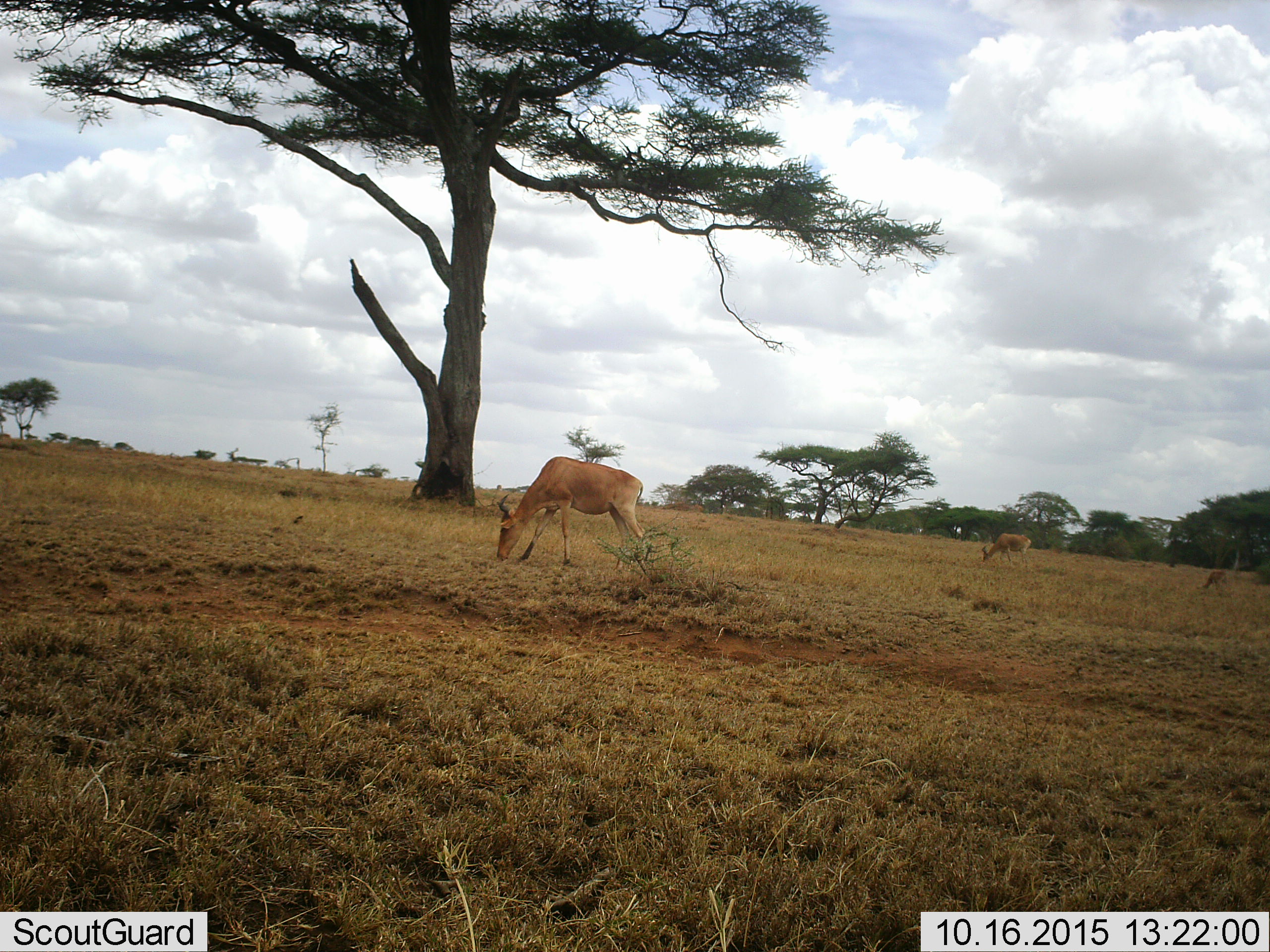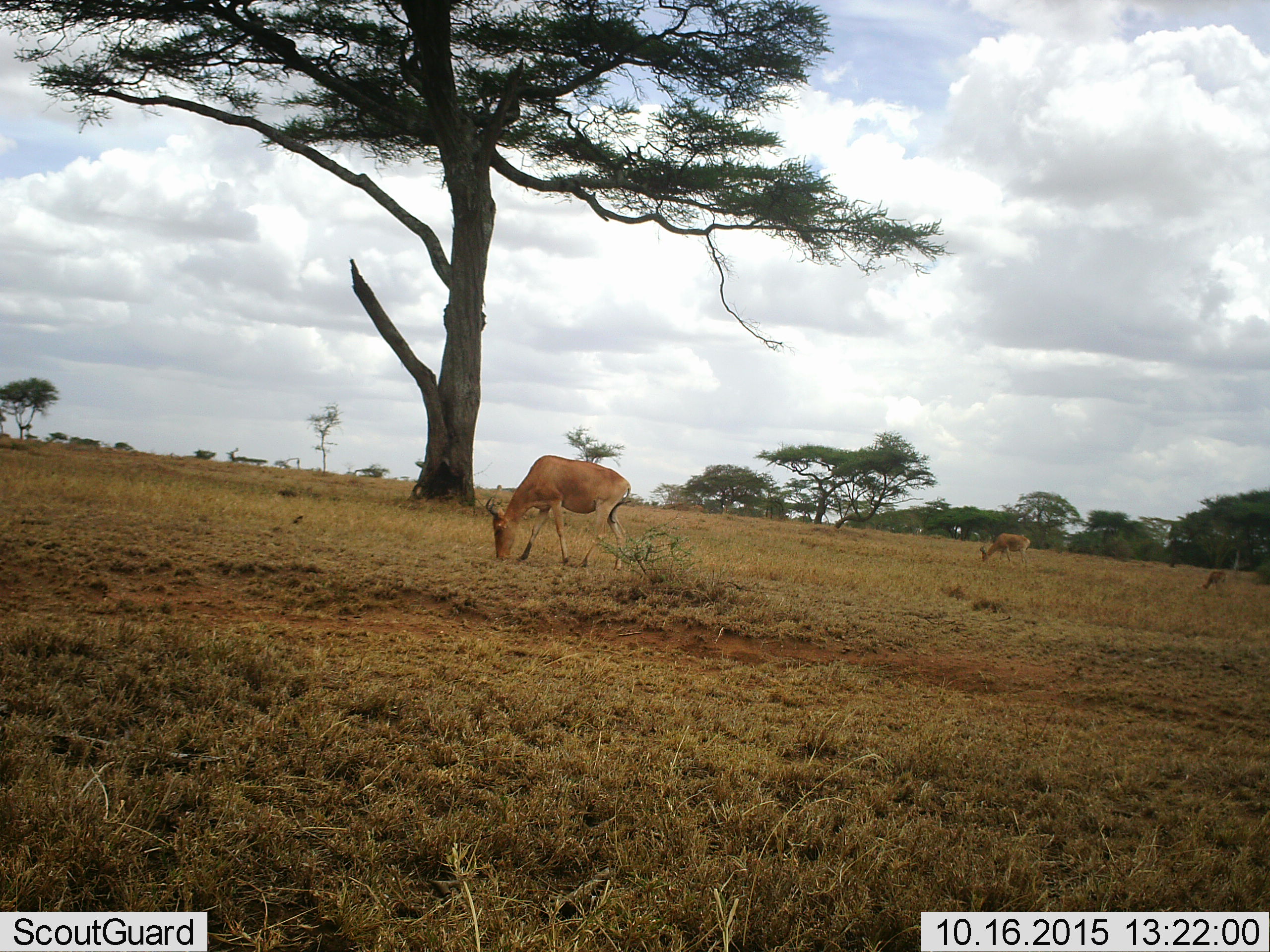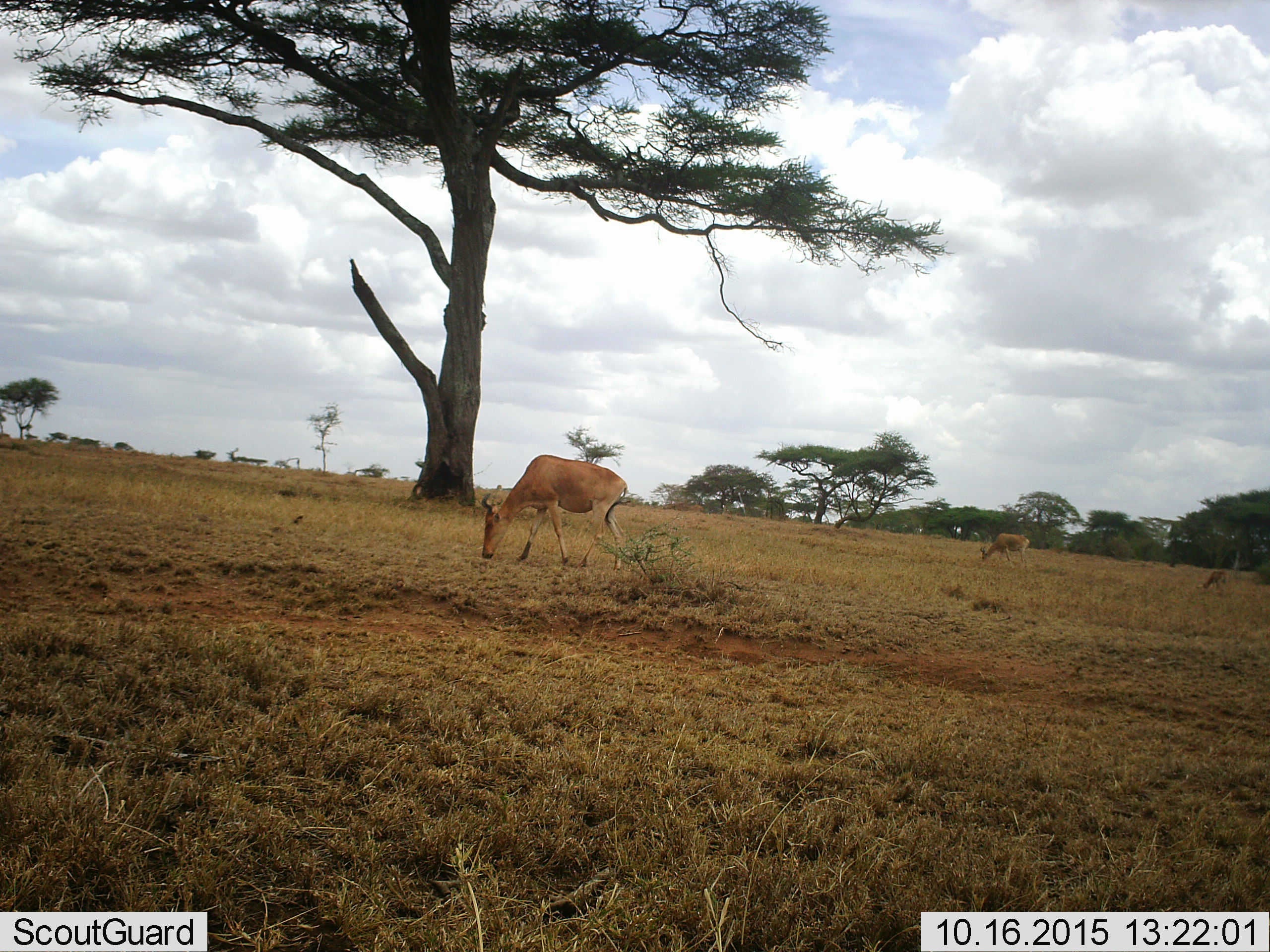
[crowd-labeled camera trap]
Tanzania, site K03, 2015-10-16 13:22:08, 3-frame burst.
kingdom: Animalia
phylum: Chordata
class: Mammalia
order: Artiodactyla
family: Bovidae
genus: Alcelaphus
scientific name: Alcelaphus buselaphus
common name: hartebeest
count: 3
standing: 43%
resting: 0%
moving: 14%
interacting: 0%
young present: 14%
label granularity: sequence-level